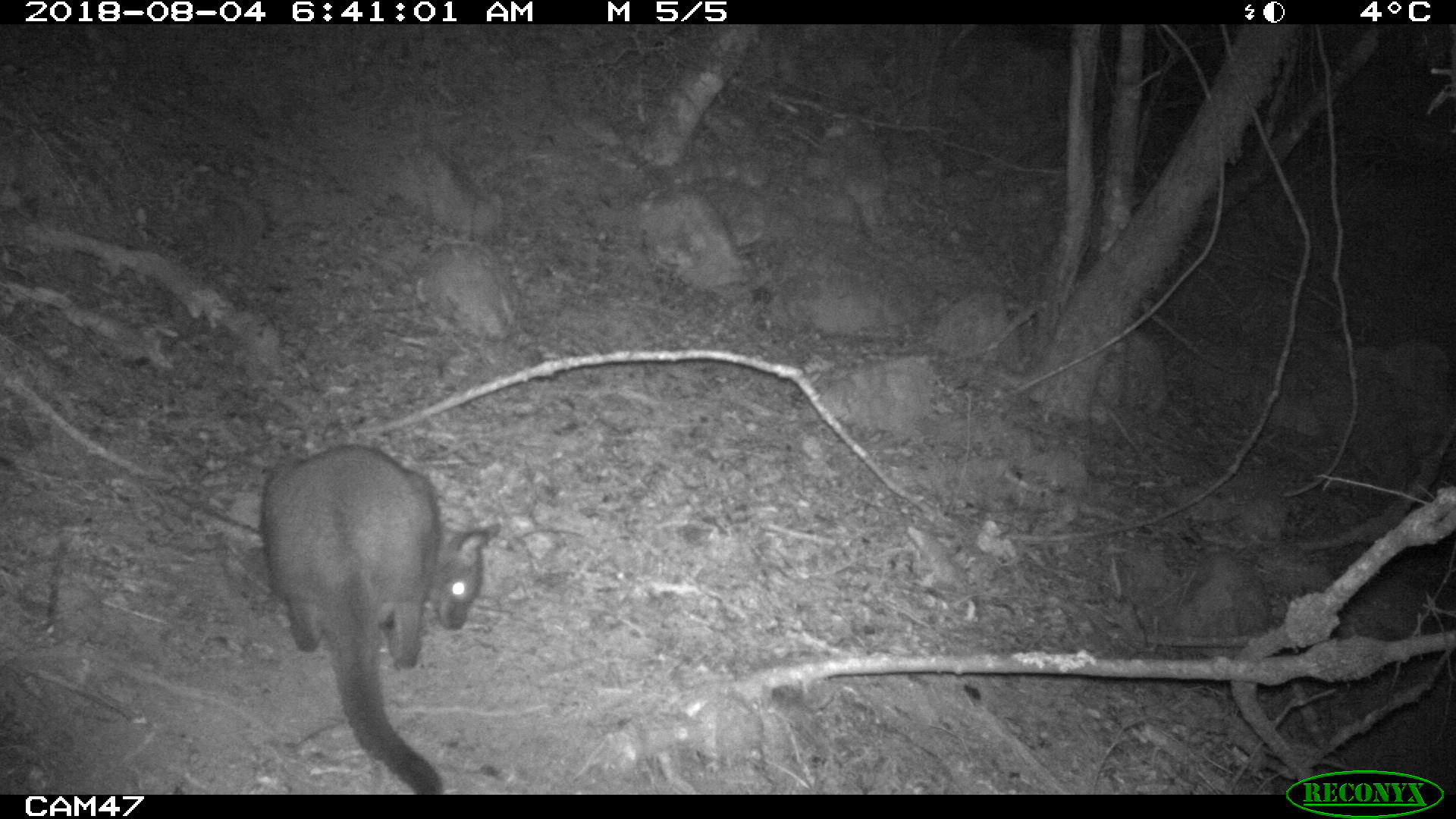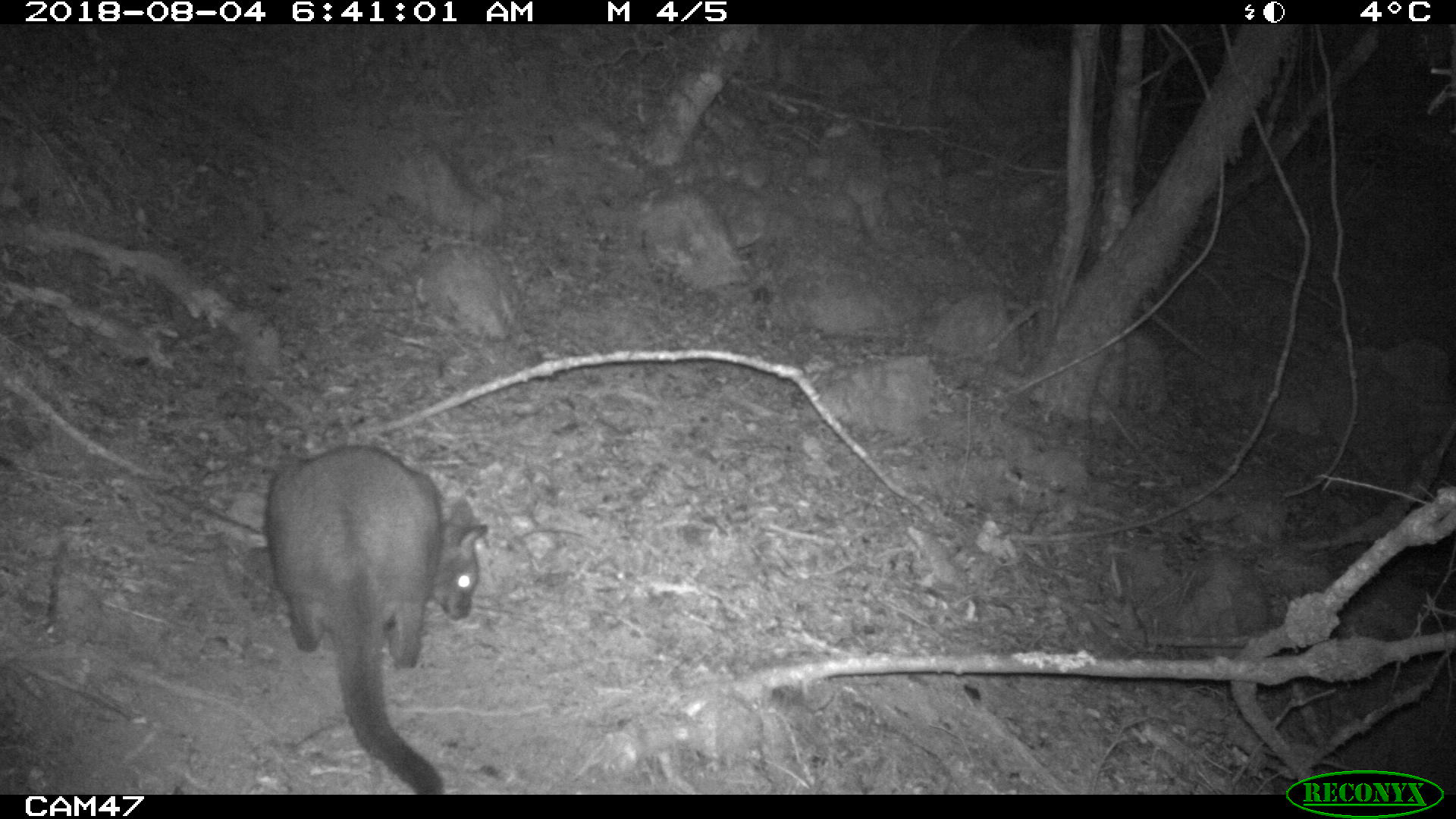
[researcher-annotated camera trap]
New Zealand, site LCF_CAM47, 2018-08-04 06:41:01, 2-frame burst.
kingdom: Animalia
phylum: Chordata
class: Mammalia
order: Diprotodontia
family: Macropodidae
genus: Notamacropus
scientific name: Notamacropus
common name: wallaby